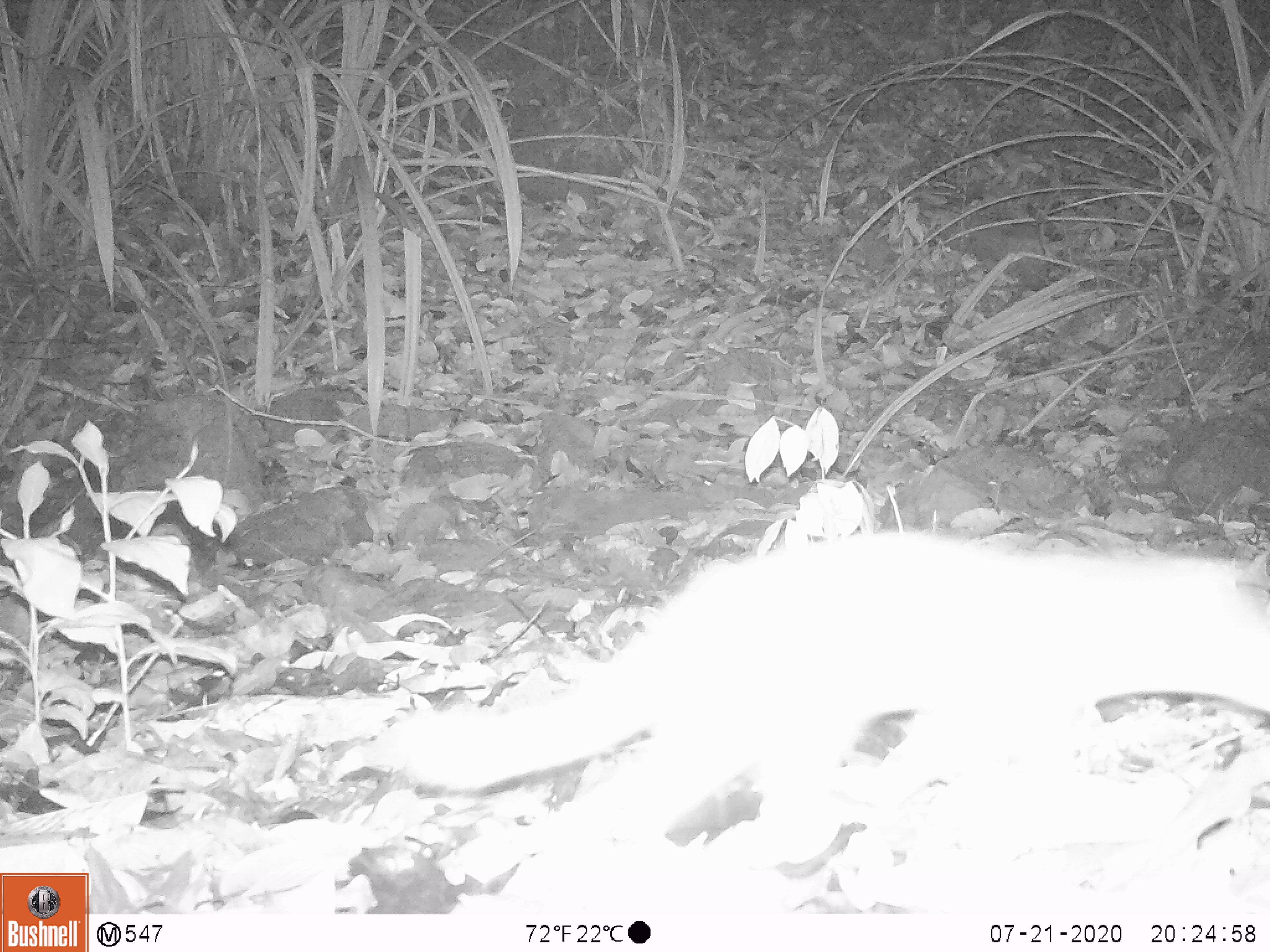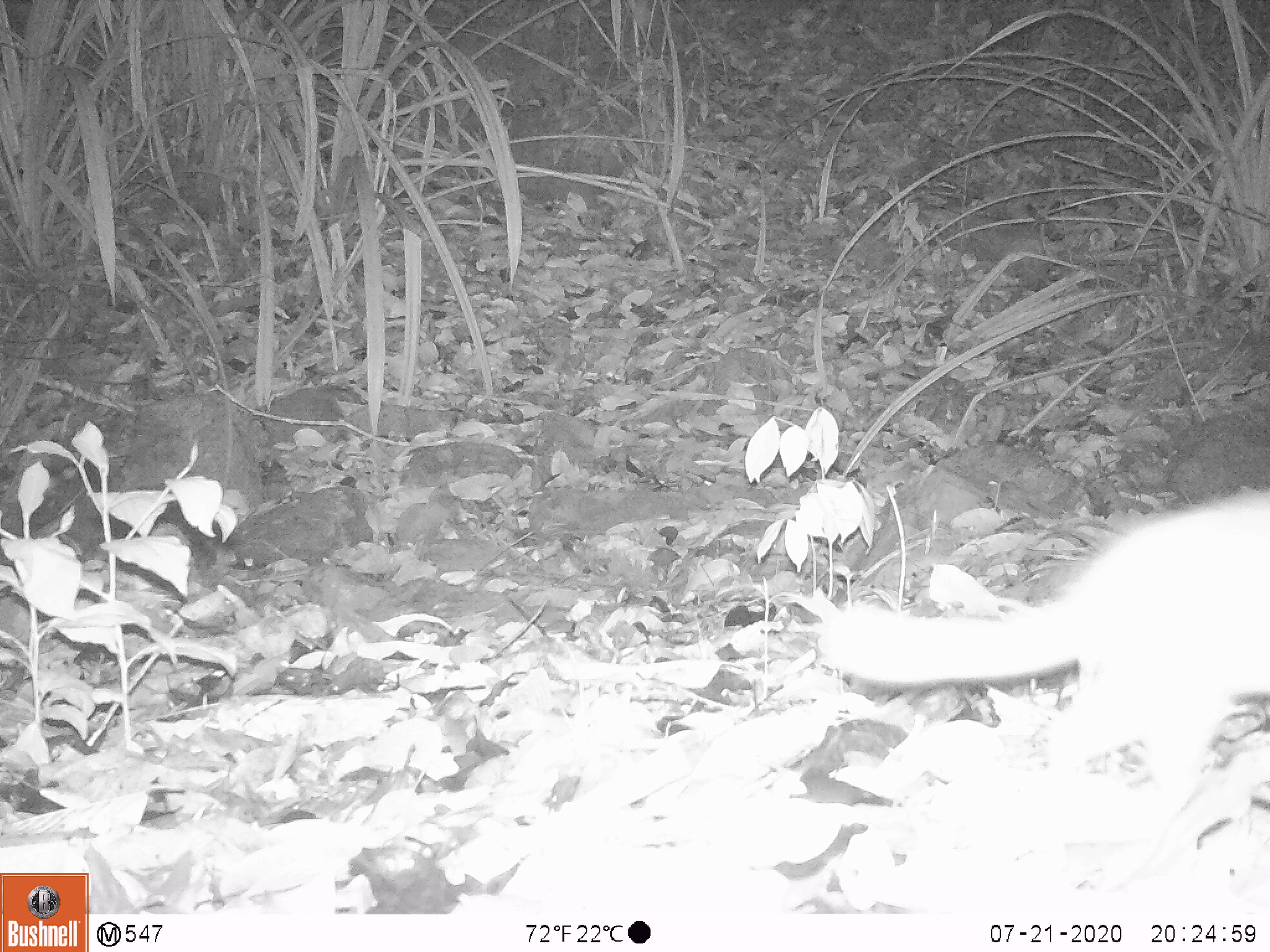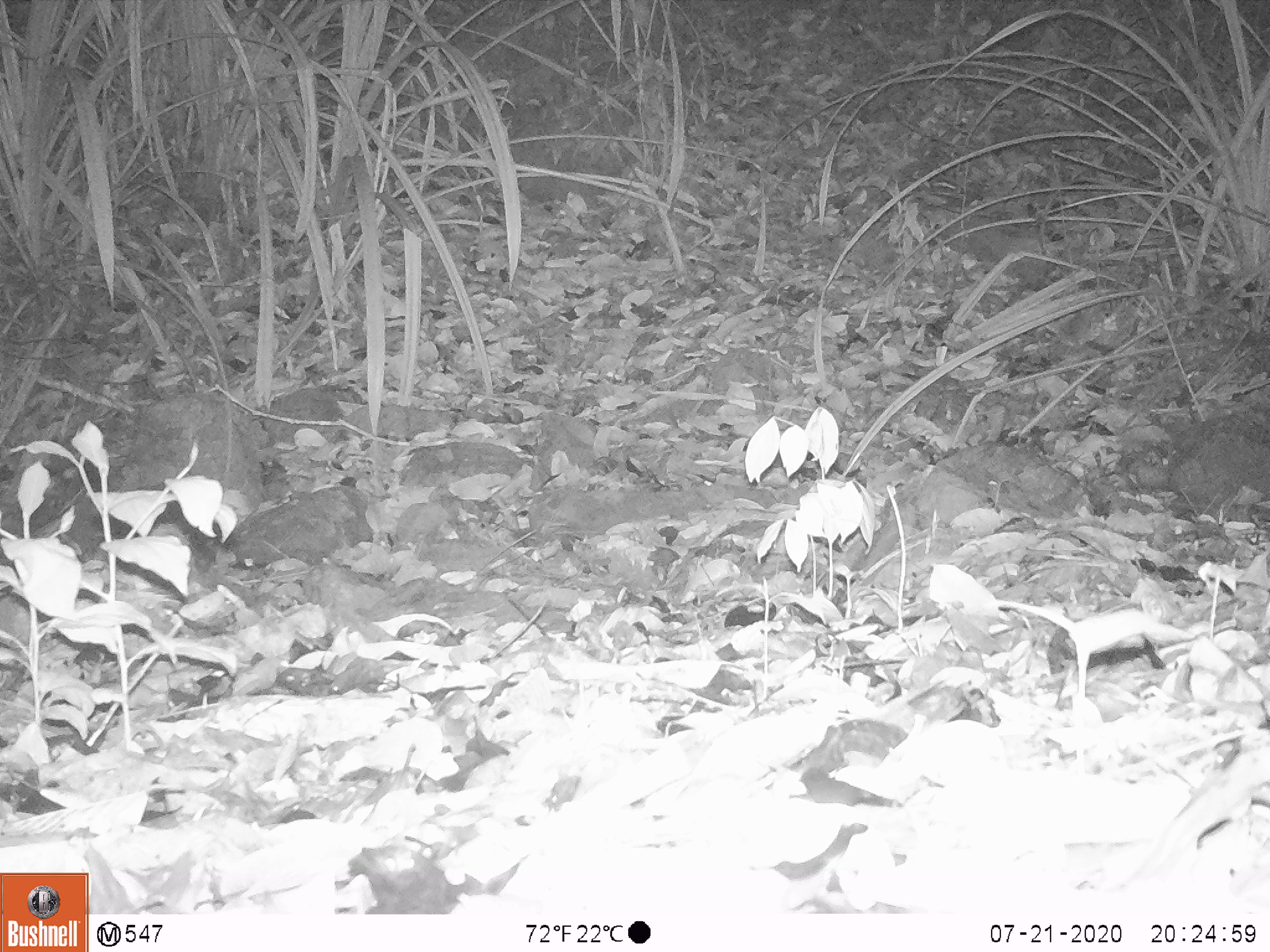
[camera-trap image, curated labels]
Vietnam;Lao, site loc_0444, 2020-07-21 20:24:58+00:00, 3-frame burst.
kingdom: Animalia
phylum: Chordata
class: Mammalia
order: Carnivora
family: Mustelidae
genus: Melogale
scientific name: Melogale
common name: ferret badger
Ferret badger (Melogale). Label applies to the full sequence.